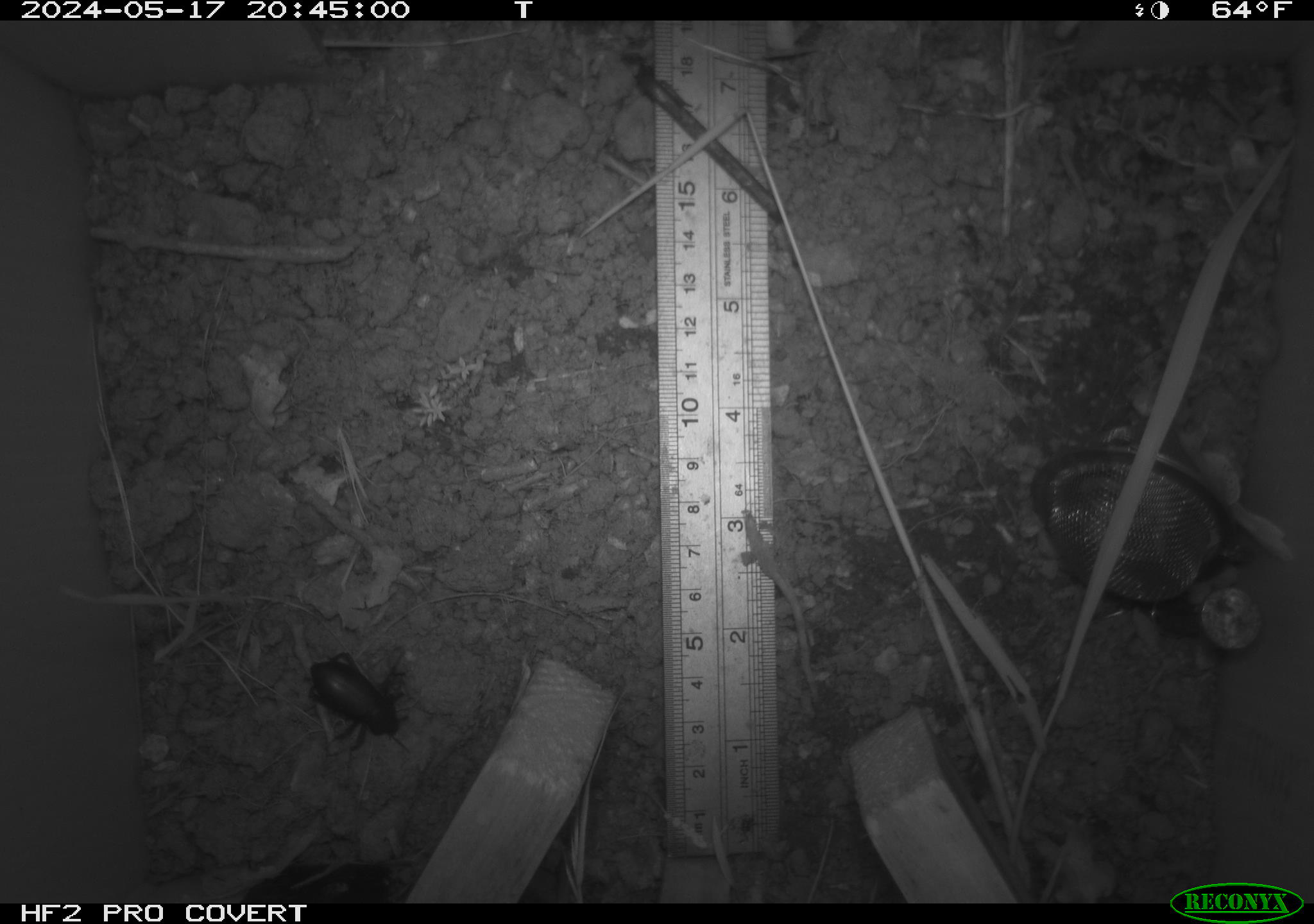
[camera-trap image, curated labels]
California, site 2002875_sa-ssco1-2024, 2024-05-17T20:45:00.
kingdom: Animalia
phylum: Arthropoda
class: Insecta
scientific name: Insecta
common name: insect